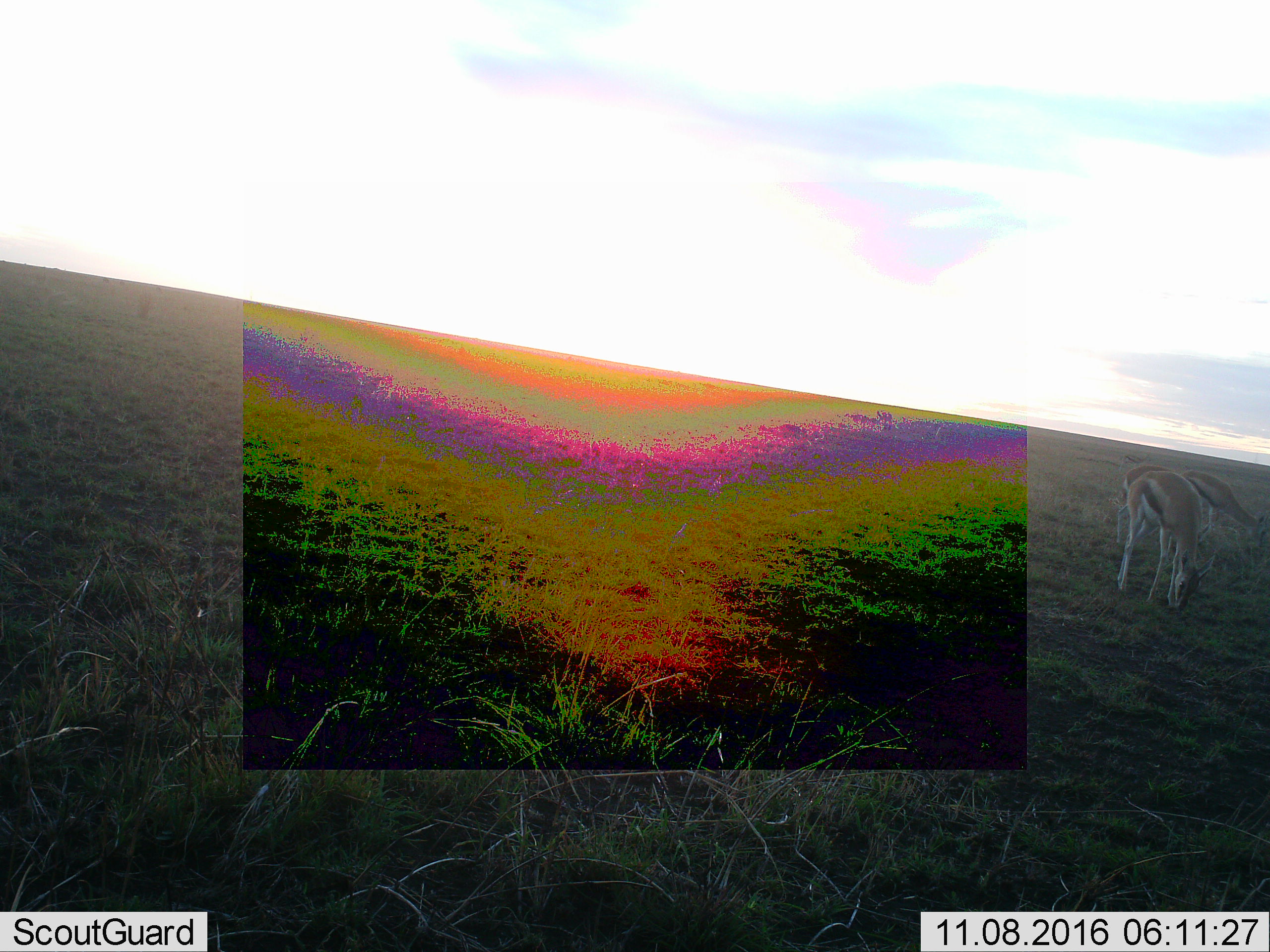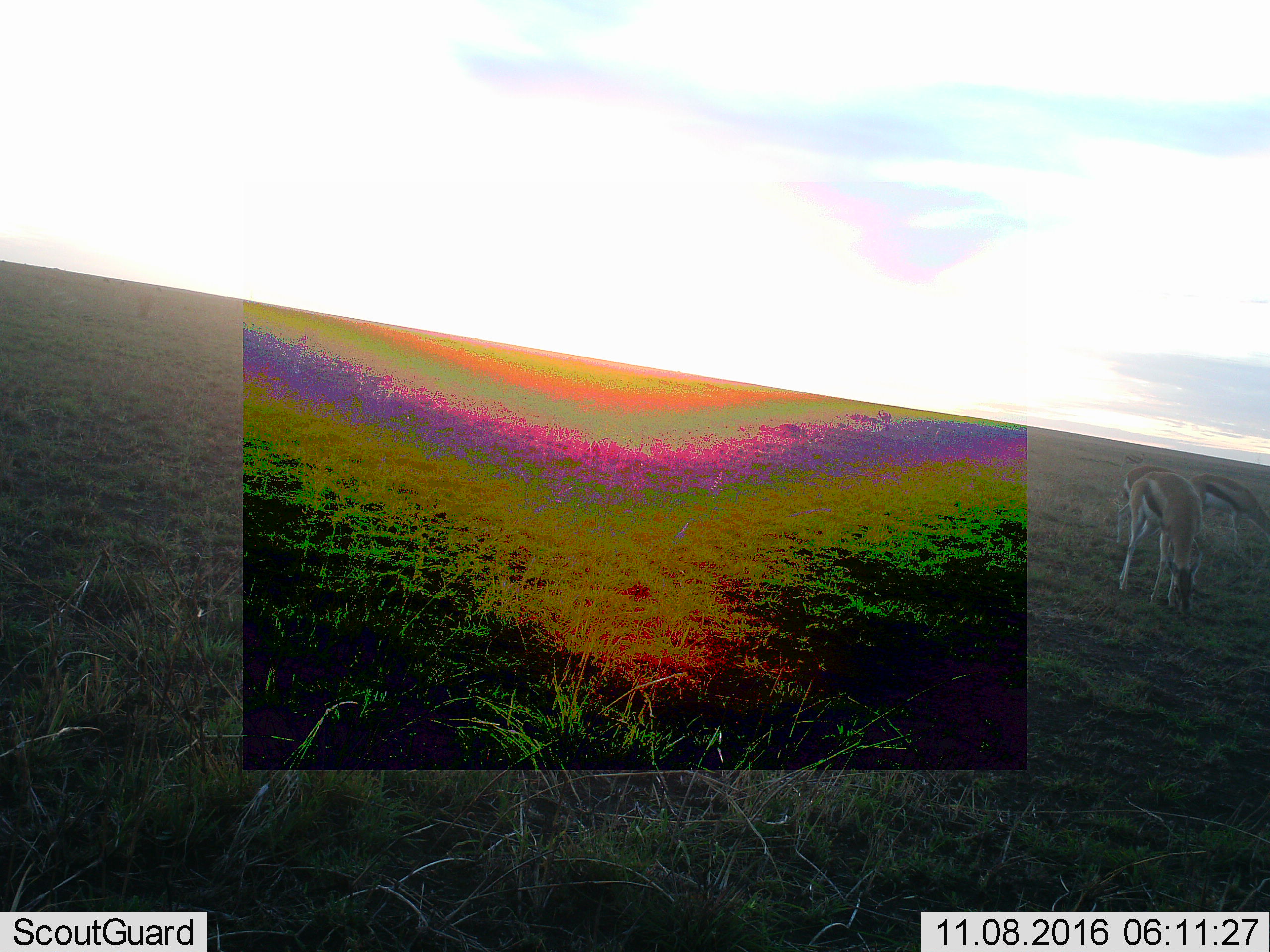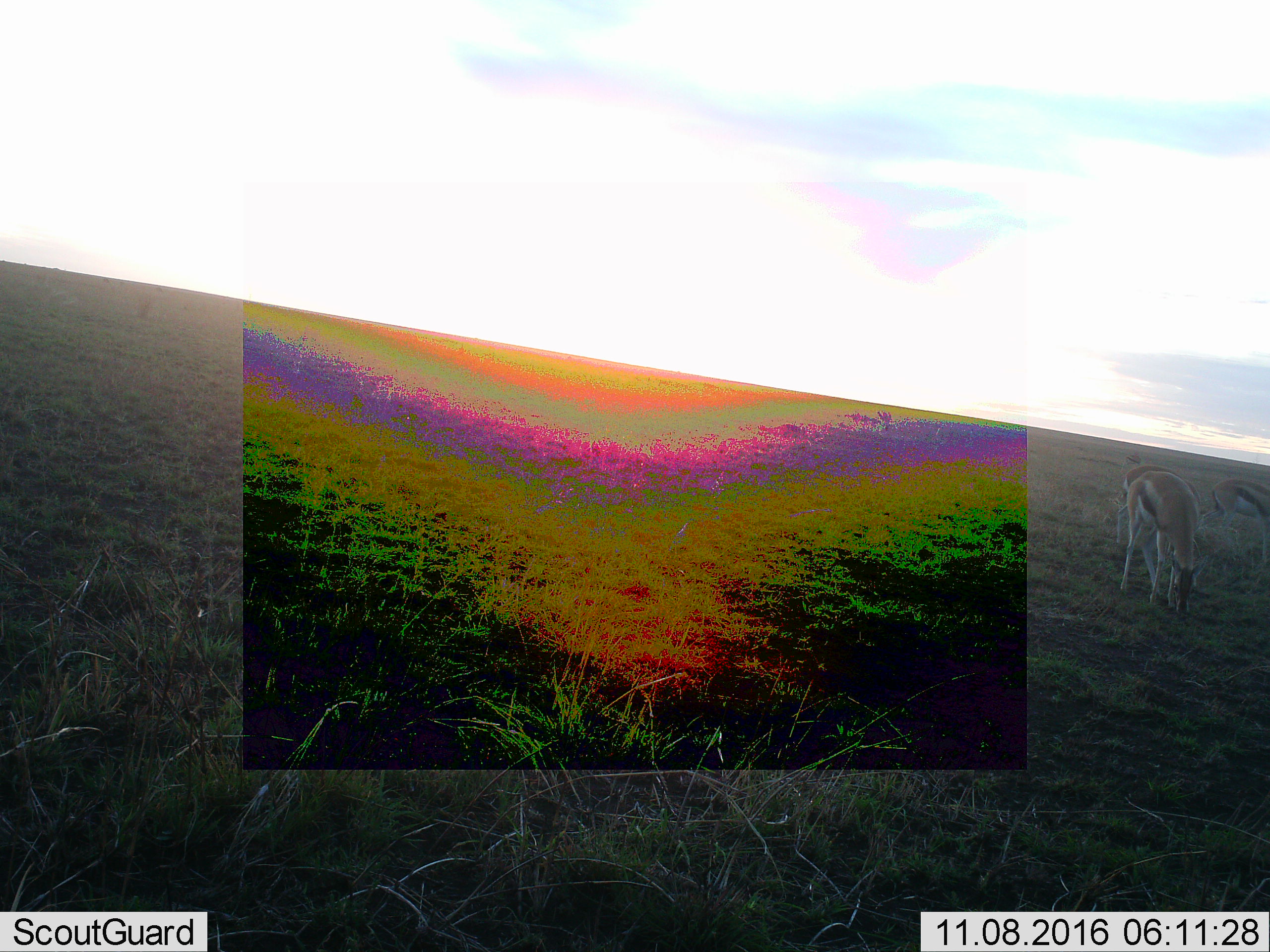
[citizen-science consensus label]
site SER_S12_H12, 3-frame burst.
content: unidentified animal